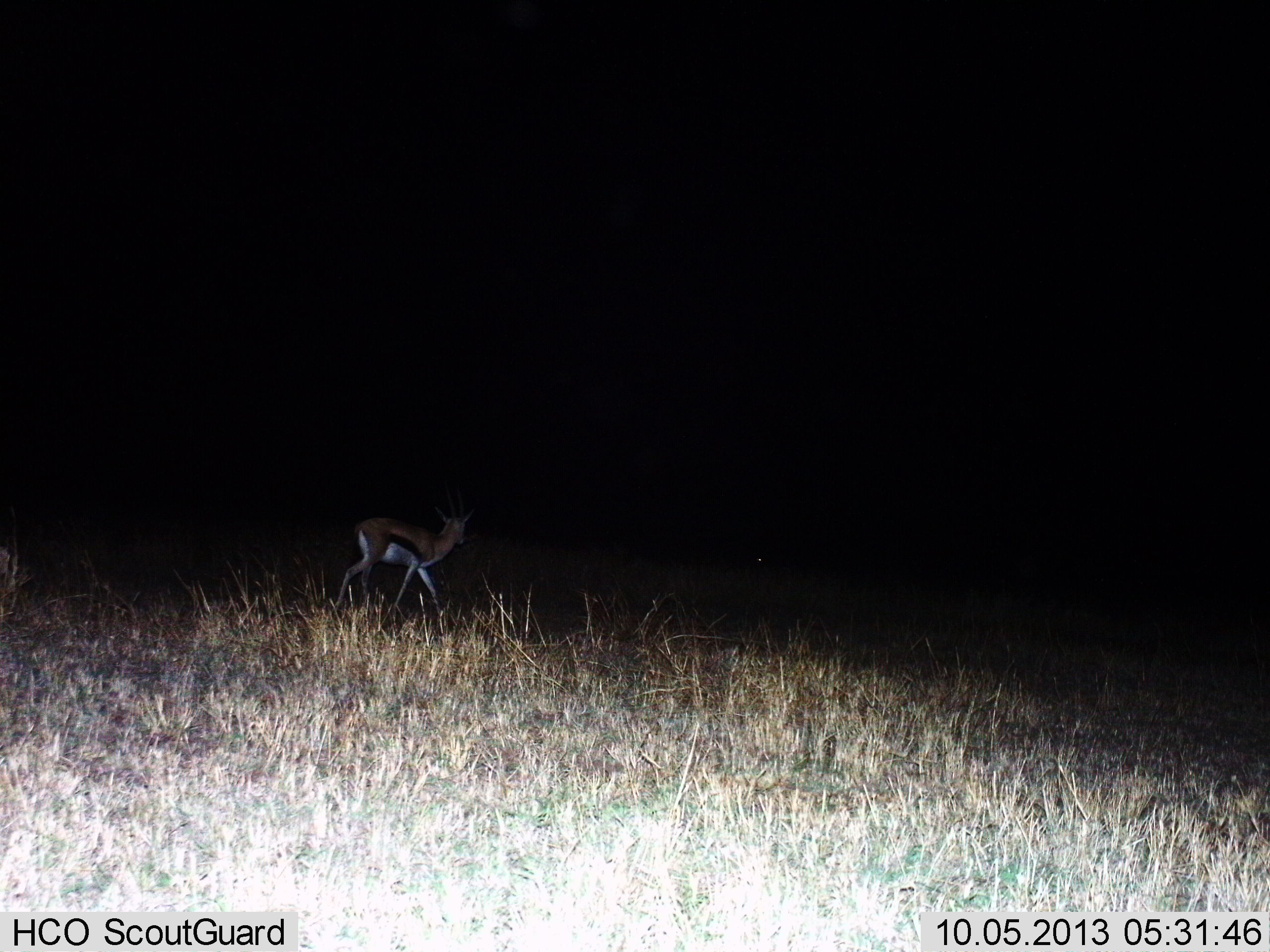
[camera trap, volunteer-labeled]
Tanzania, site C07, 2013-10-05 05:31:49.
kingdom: Animalia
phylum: Chordata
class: Mammalia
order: Artiodactyla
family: Bovidae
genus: Eudorcas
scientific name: Eudorcas thomsonii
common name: thomson's gazelle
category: gazellethomsons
Gazellethomsons (thomson's gazelle) (Eudorcas thomsonii), count 1. Behavior (volunteer vote fractions): standing 29%, resting 0%, moving 71%, interacting 0%. Young present (vote fraction): 3%. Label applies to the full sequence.